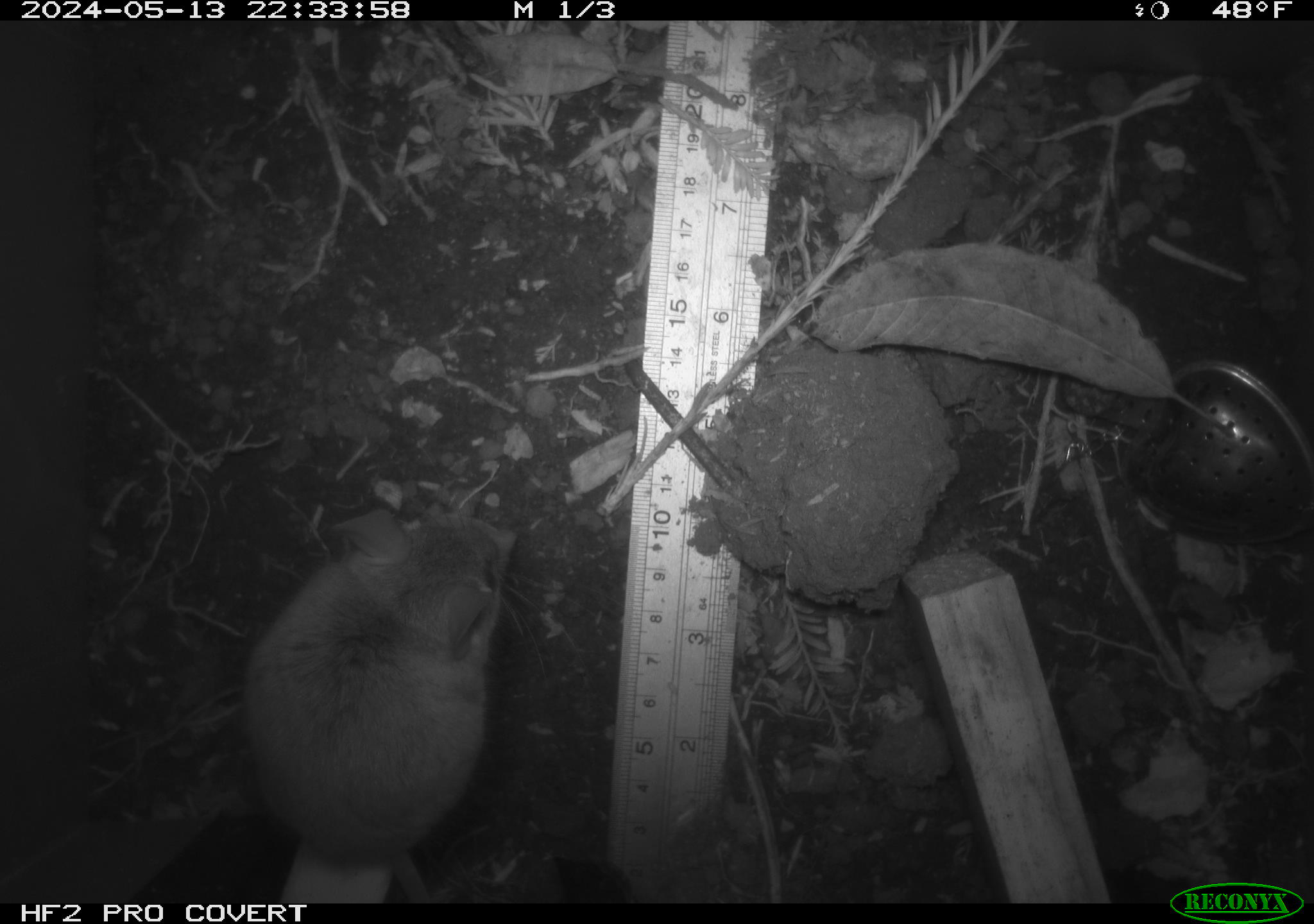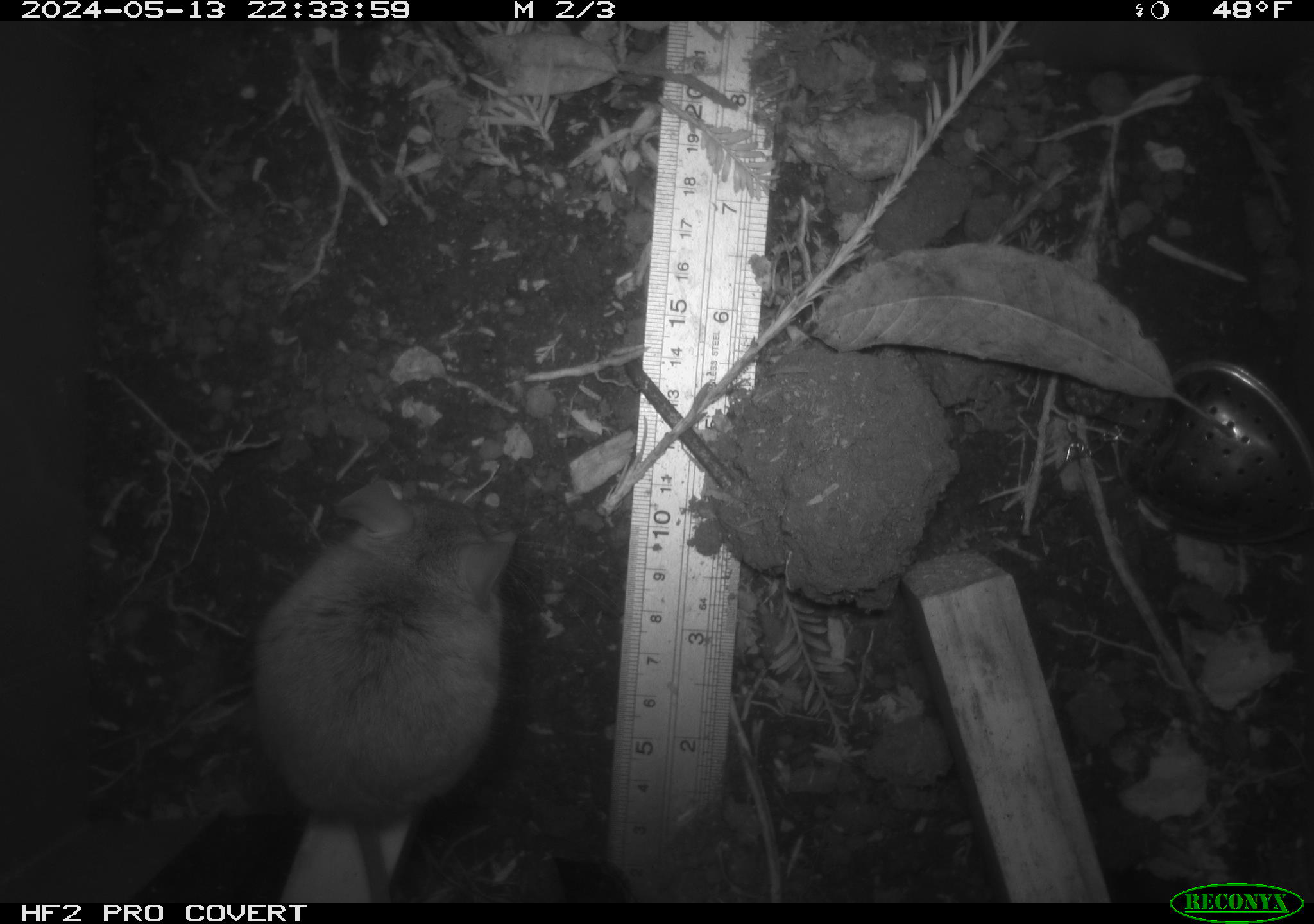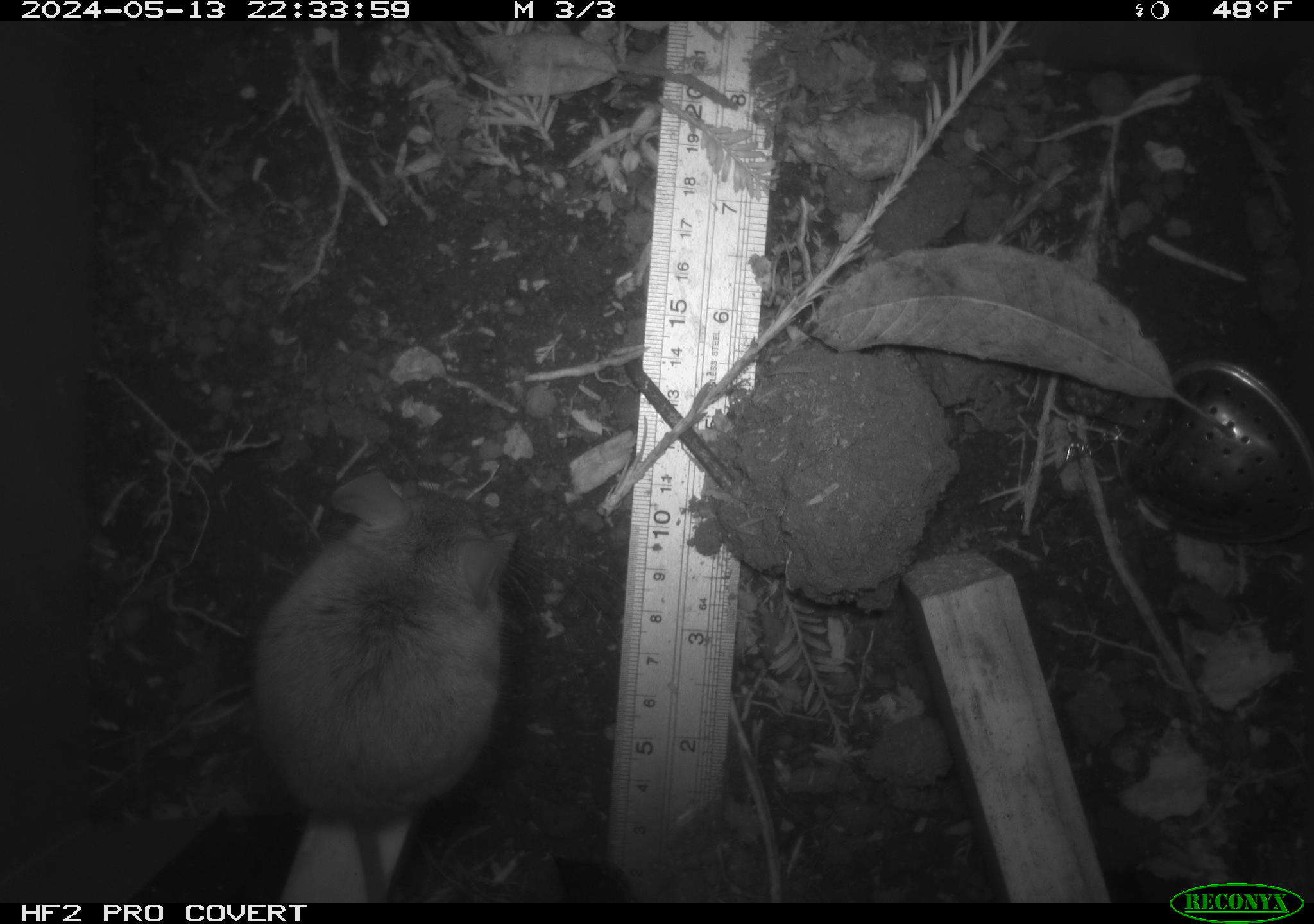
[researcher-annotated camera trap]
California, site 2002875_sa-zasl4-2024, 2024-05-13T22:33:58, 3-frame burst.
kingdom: Animalia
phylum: Chordata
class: Mammalia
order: Rodentia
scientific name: Rodentia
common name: rodent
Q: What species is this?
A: Rodent (Rodentia).